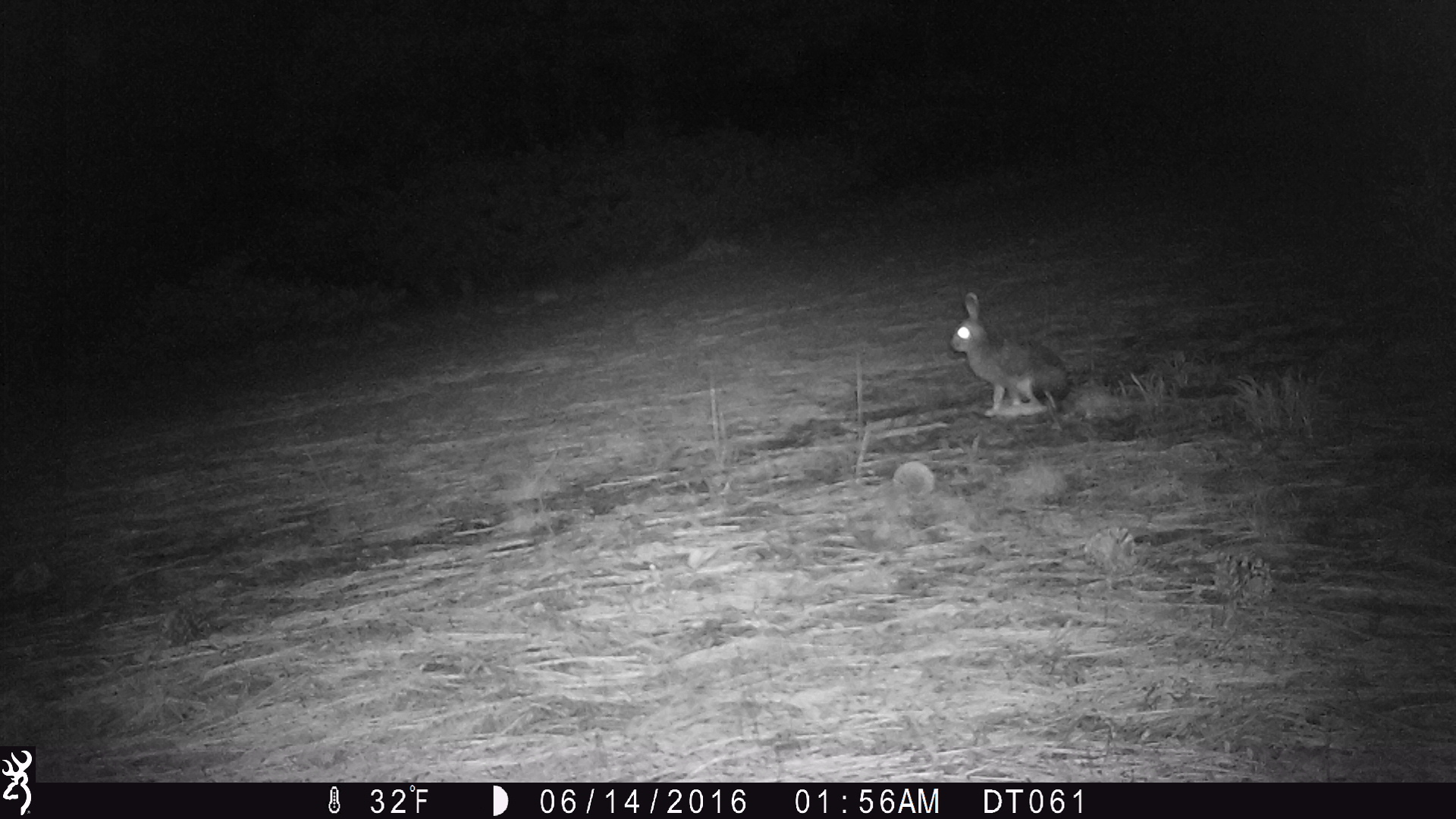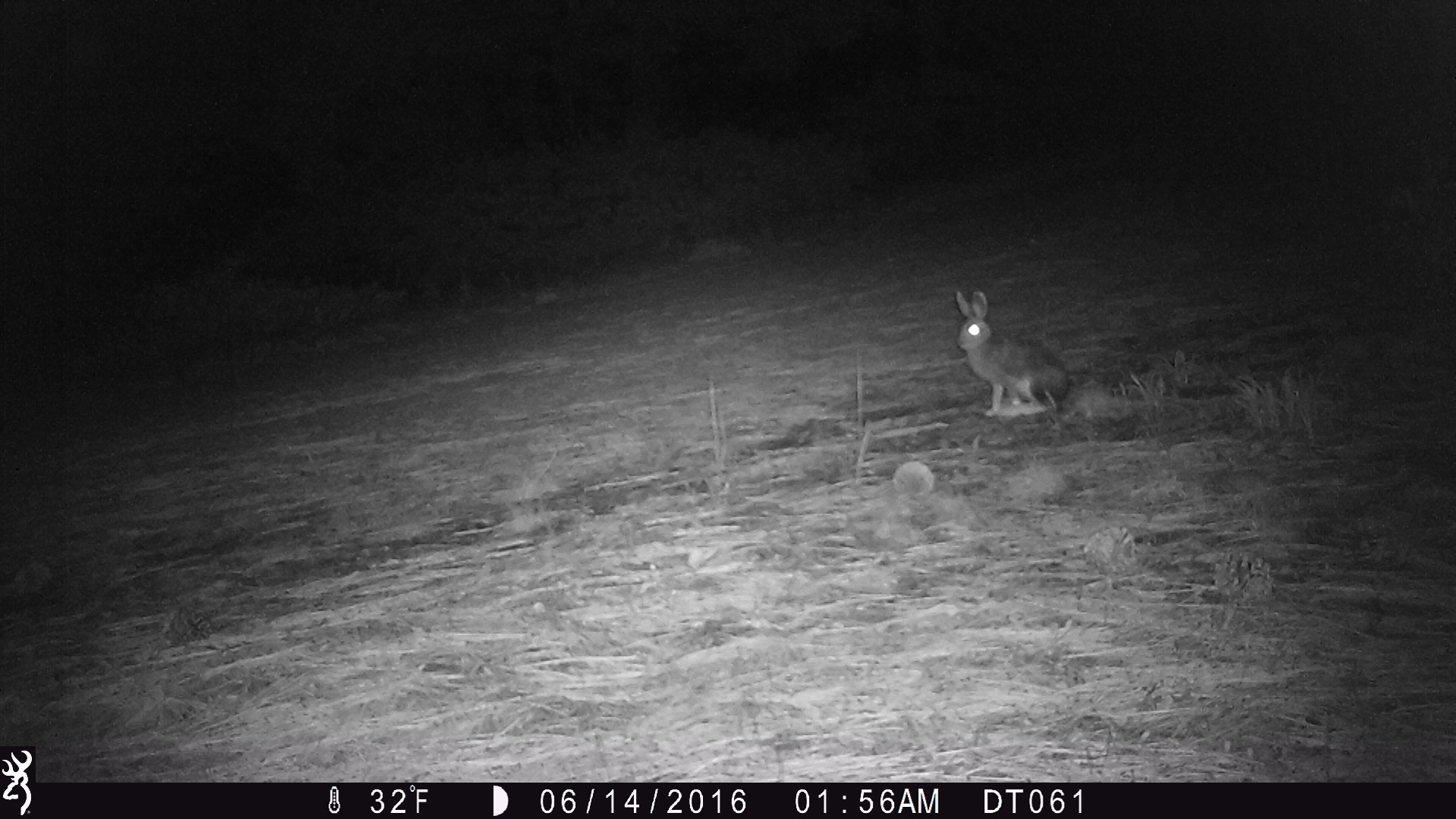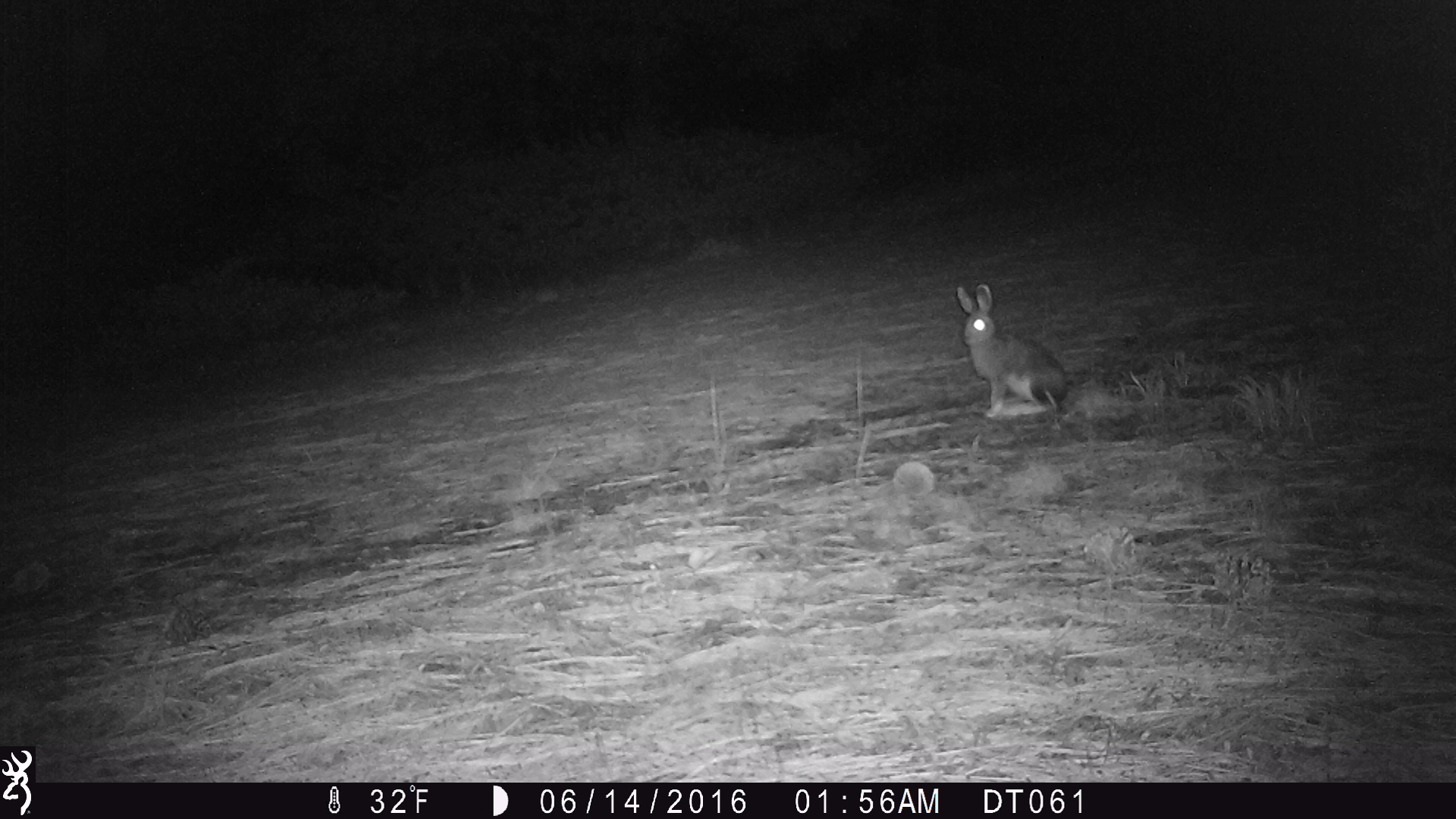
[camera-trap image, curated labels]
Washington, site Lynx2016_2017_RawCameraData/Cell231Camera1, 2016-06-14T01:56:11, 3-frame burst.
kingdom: Animalia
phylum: Chordata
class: Mammalia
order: Lagomorpha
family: Leporidae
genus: Lepus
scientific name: Lepus americanus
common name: snowshoe hare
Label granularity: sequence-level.